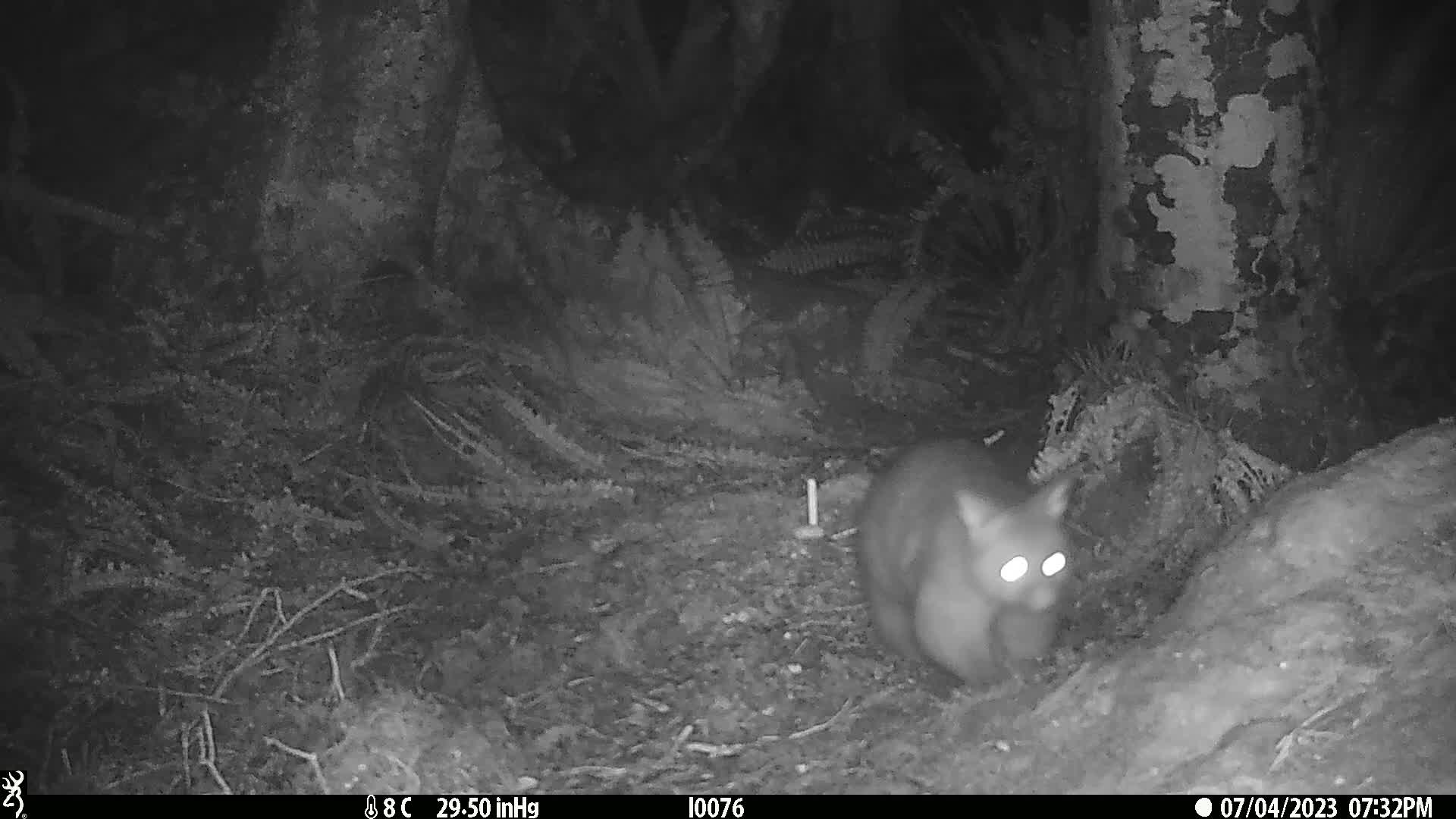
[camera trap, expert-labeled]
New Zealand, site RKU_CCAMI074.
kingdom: Animalia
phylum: Chordata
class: Mammalia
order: Diprotodontia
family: Phalangeridae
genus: Trichosurus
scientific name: Trichosurus vulpecula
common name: common brushtail possum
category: possum